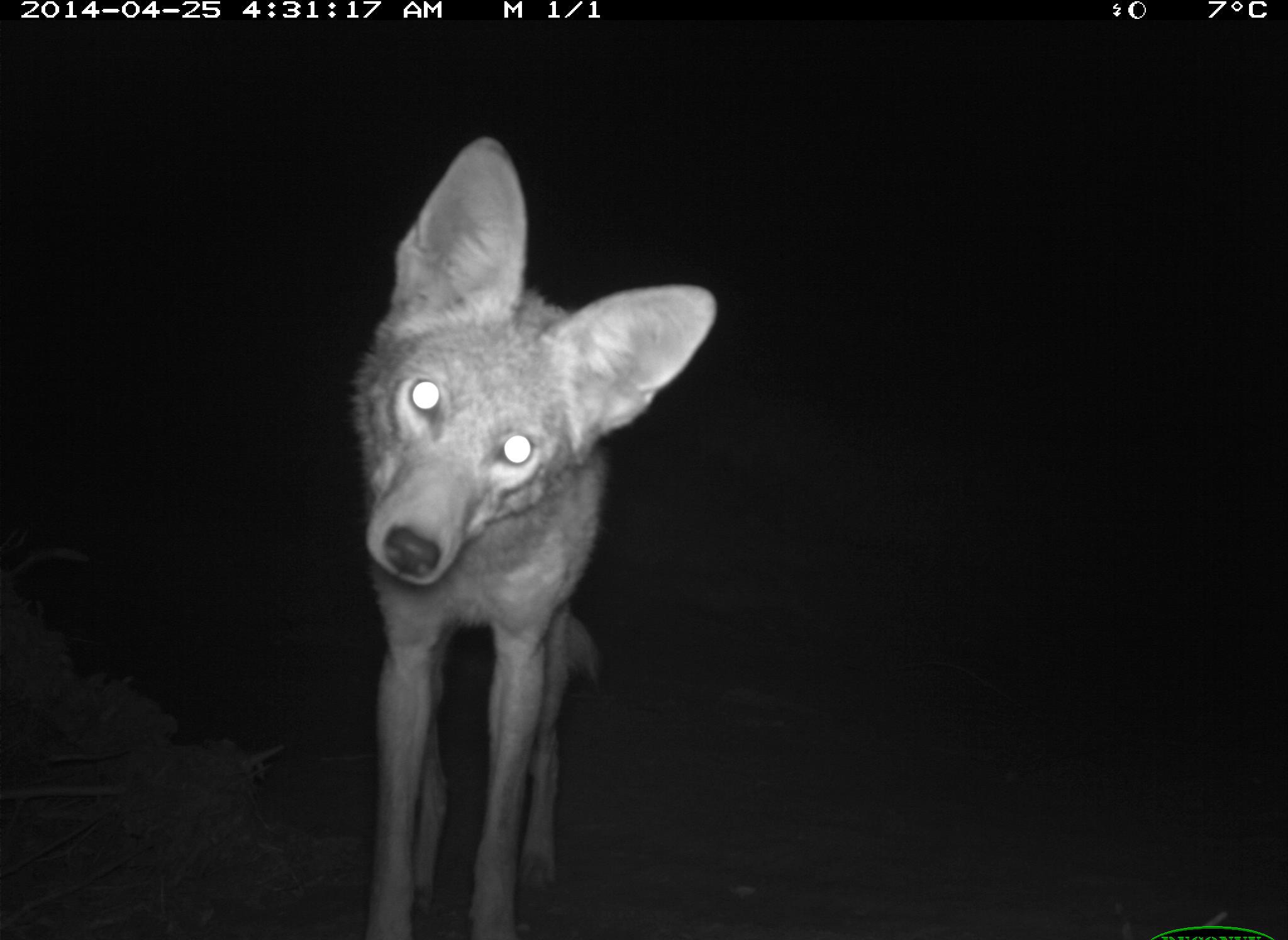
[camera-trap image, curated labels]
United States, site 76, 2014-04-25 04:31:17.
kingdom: Animalia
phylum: Chordata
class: Mammalia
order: Carnivora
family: Canidae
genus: Canis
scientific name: Canis latrans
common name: coyote